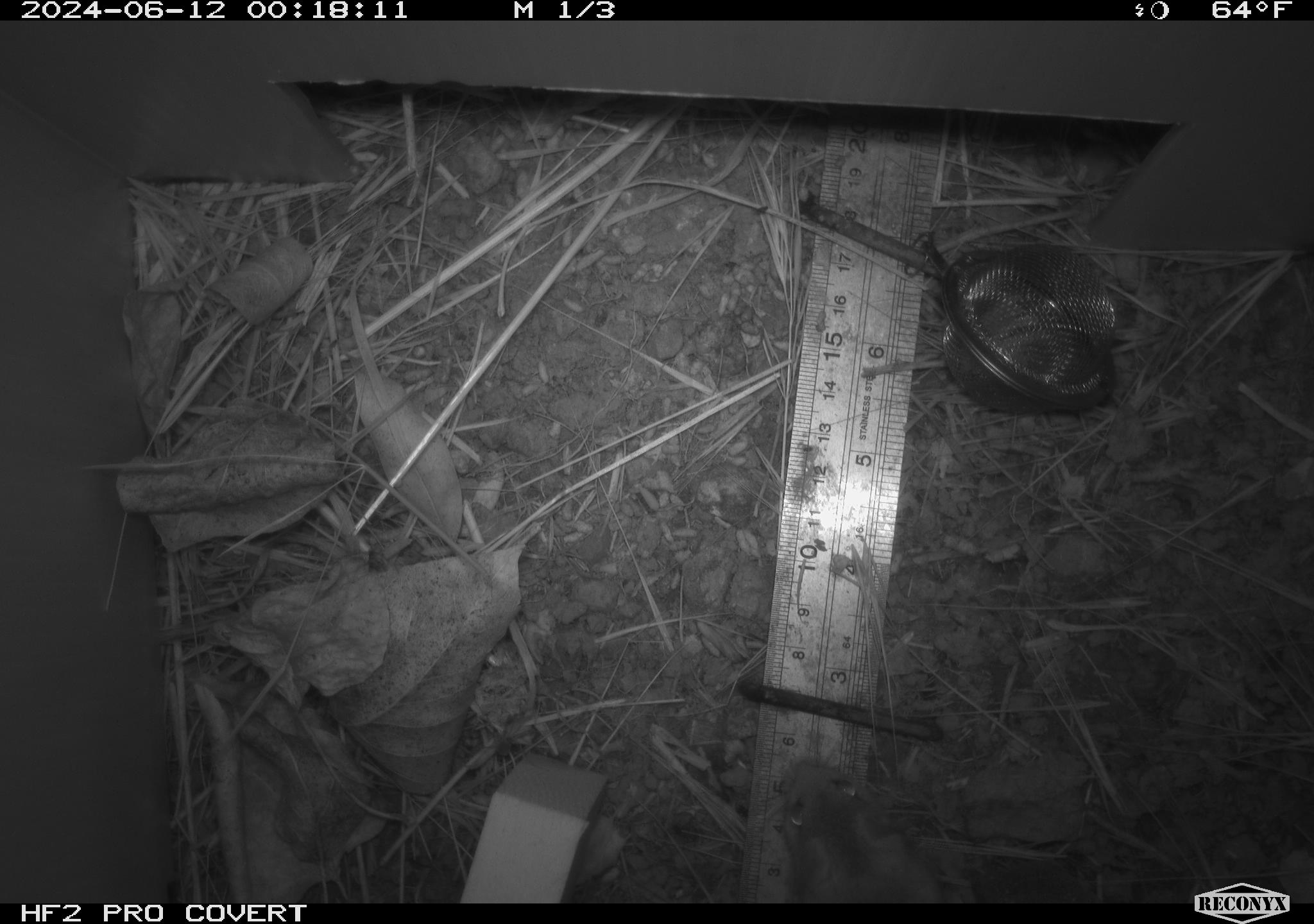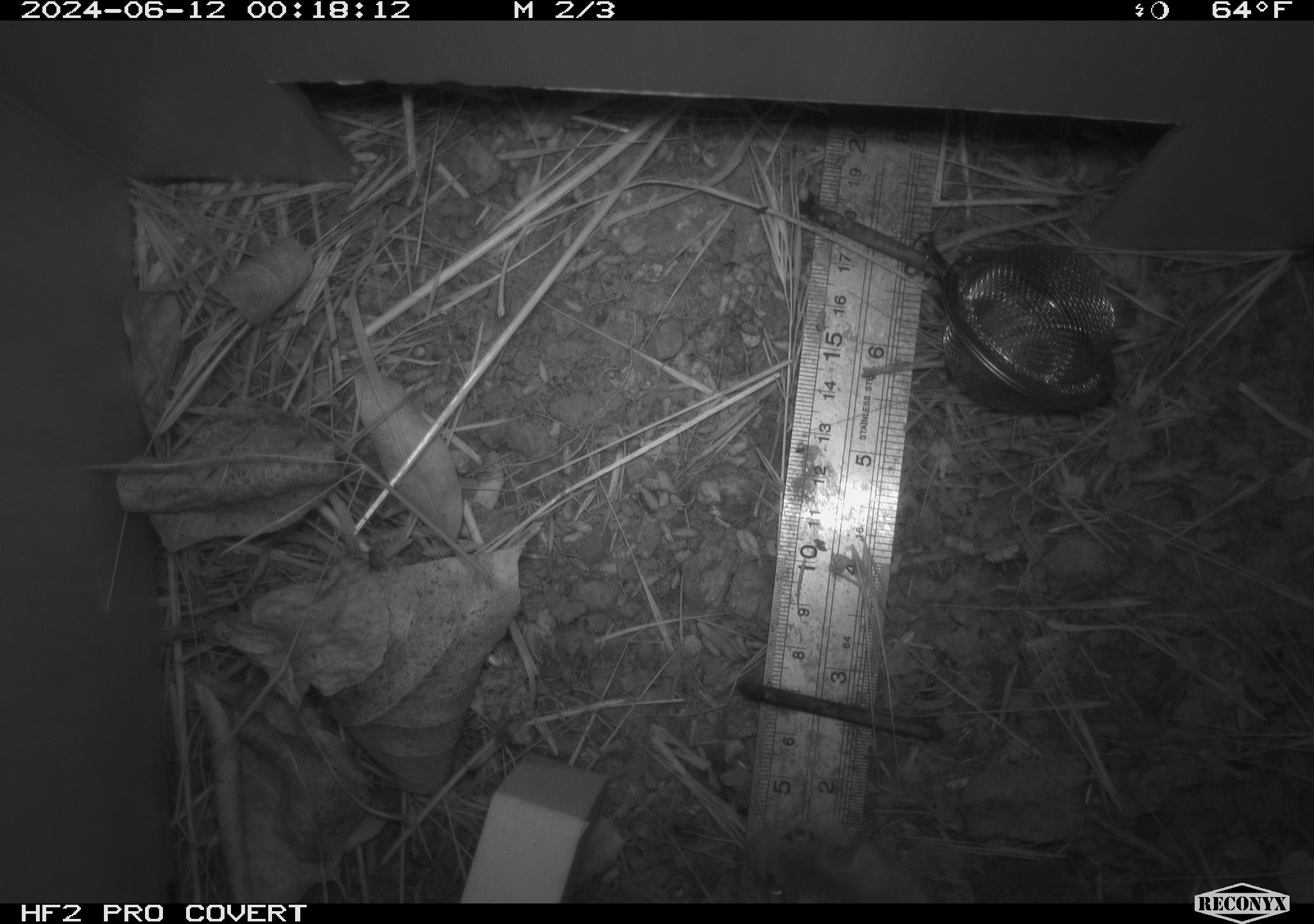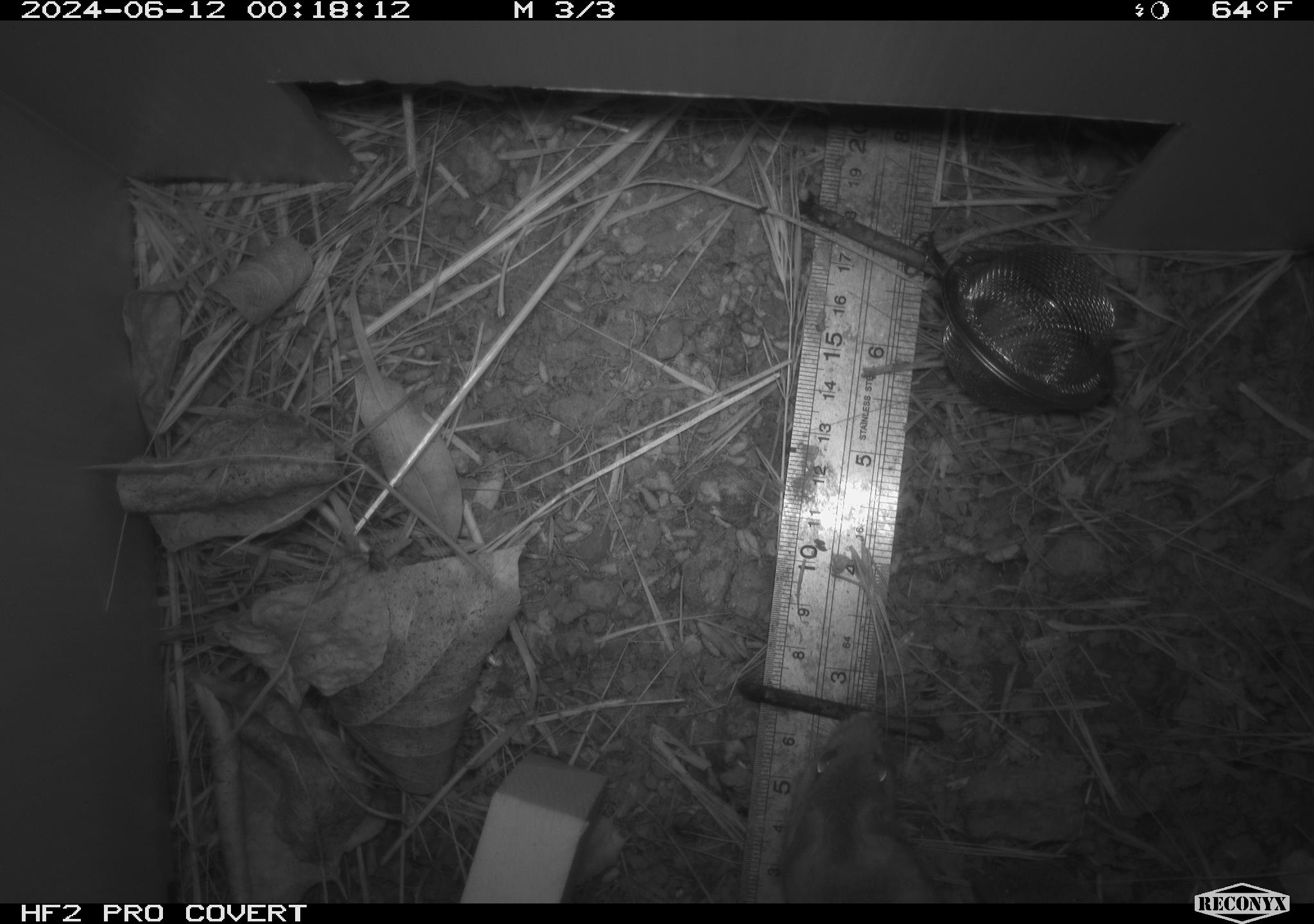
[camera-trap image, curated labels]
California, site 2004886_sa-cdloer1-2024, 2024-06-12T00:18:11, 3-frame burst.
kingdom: Animalia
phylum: Chordata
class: Mammalia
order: Rodentia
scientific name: Rodentia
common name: mouse species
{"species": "mouse species (Rodentia)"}